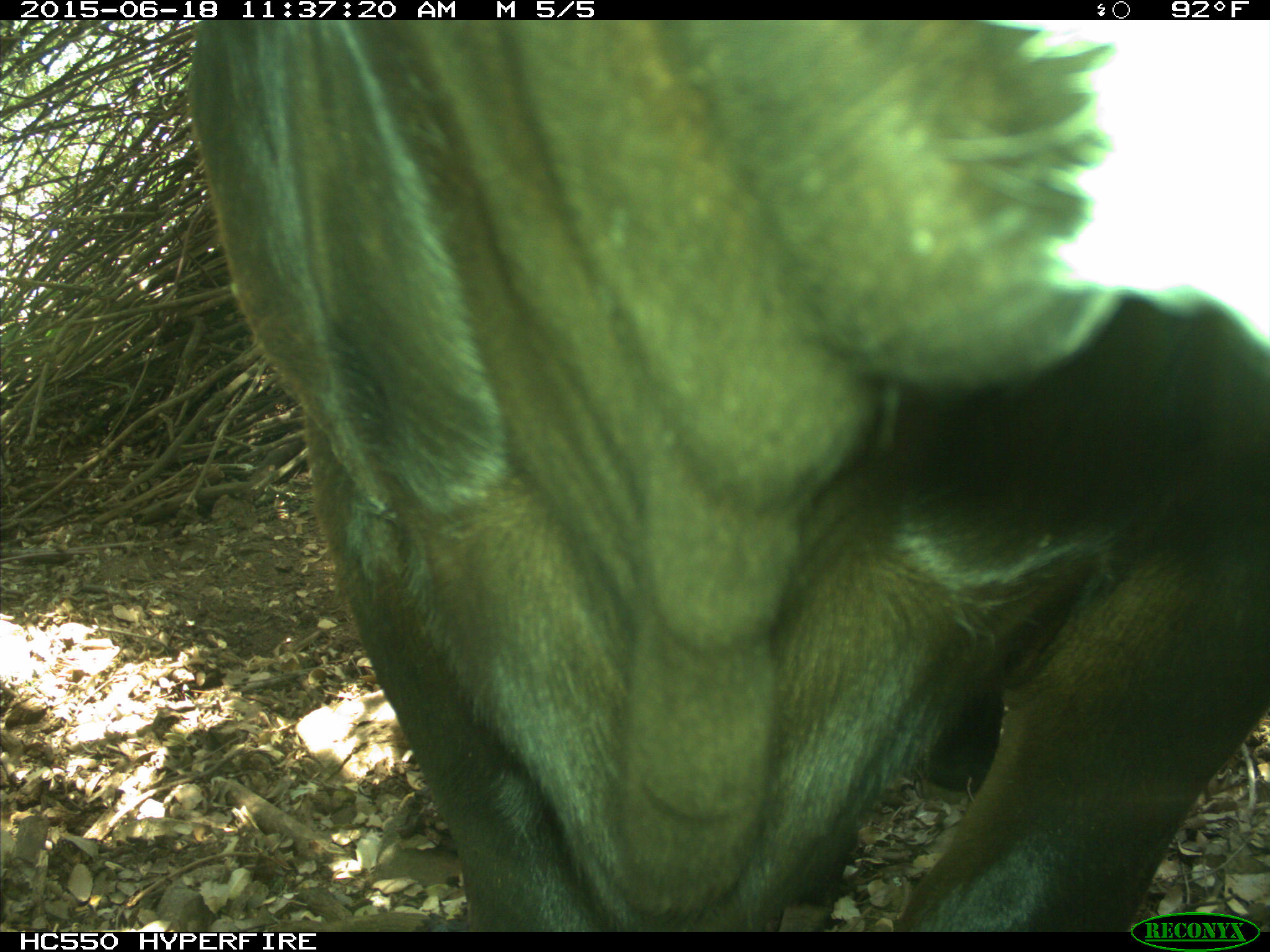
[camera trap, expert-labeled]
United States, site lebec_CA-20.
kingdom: Animalia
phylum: Chordata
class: Mammalia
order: Artiodactyla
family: Bovidae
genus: Bos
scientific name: Bos taurus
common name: domestic cow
Bos taurus (domestic cow).